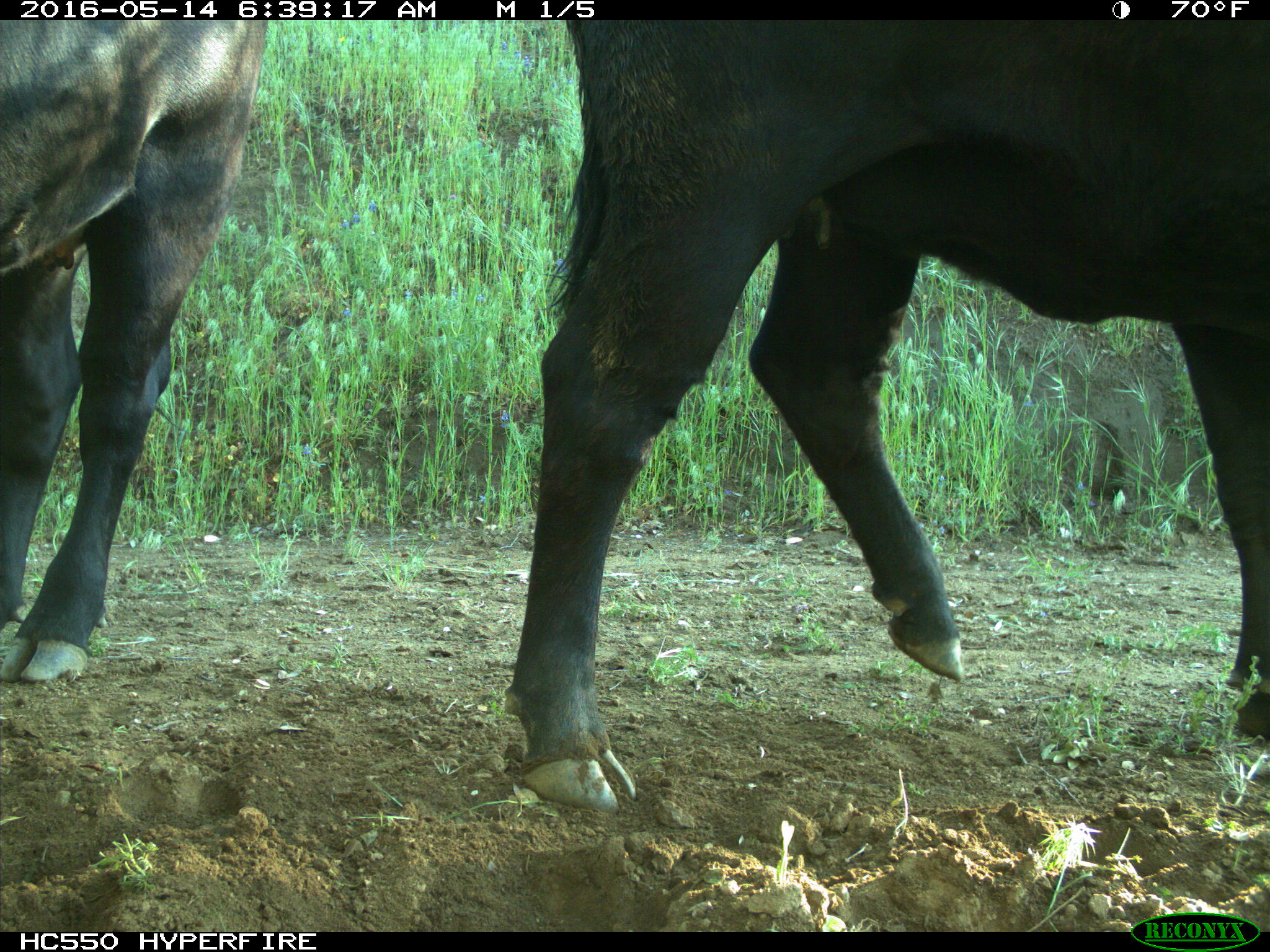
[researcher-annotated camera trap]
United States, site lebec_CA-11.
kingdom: Animalia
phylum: Chordata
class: Mammalia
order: Artiodactyla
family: Bovidae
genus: Bos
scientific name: Bos taurus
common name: domestic cow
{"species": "Bos taurus (domestic cow)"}